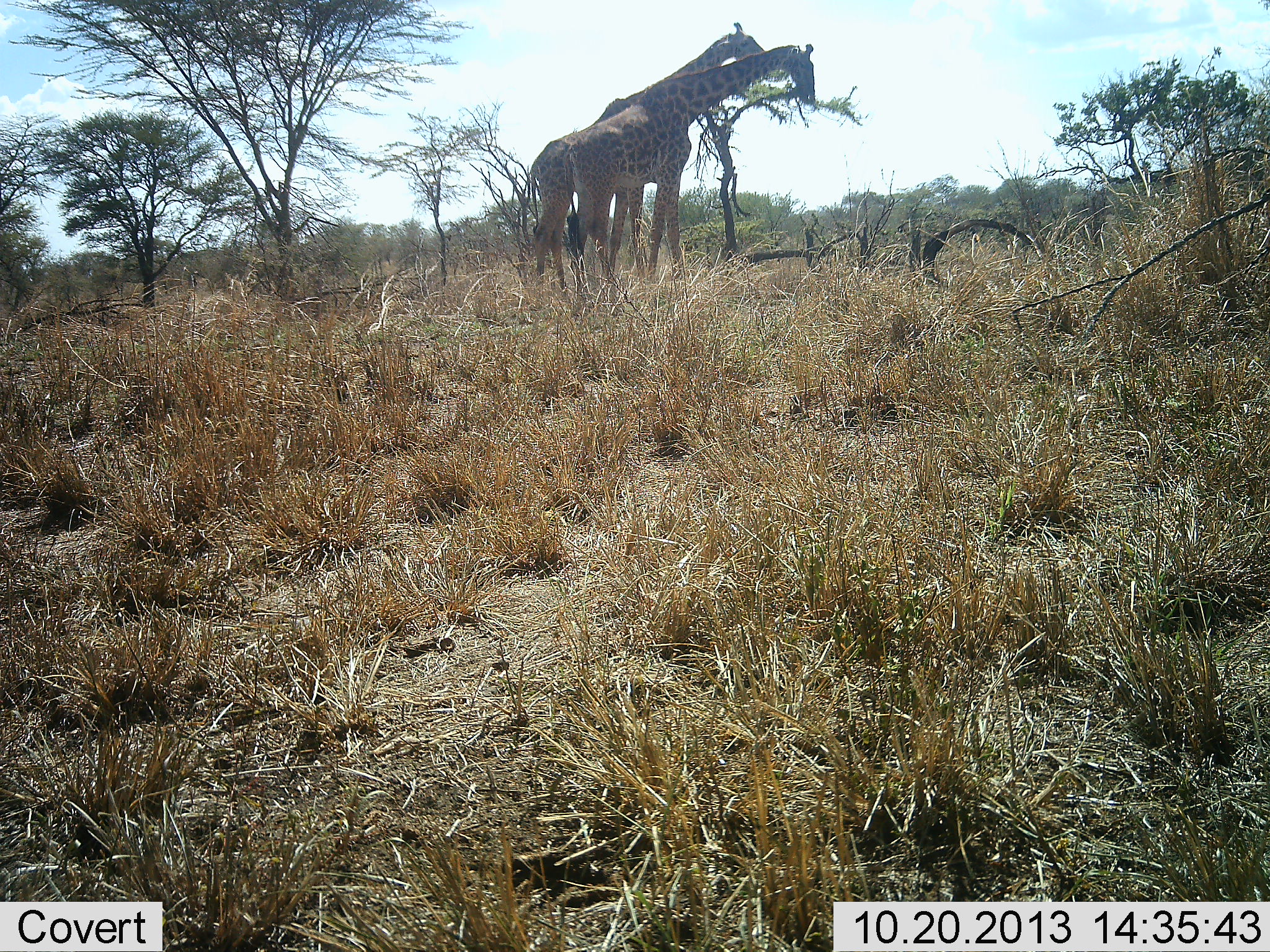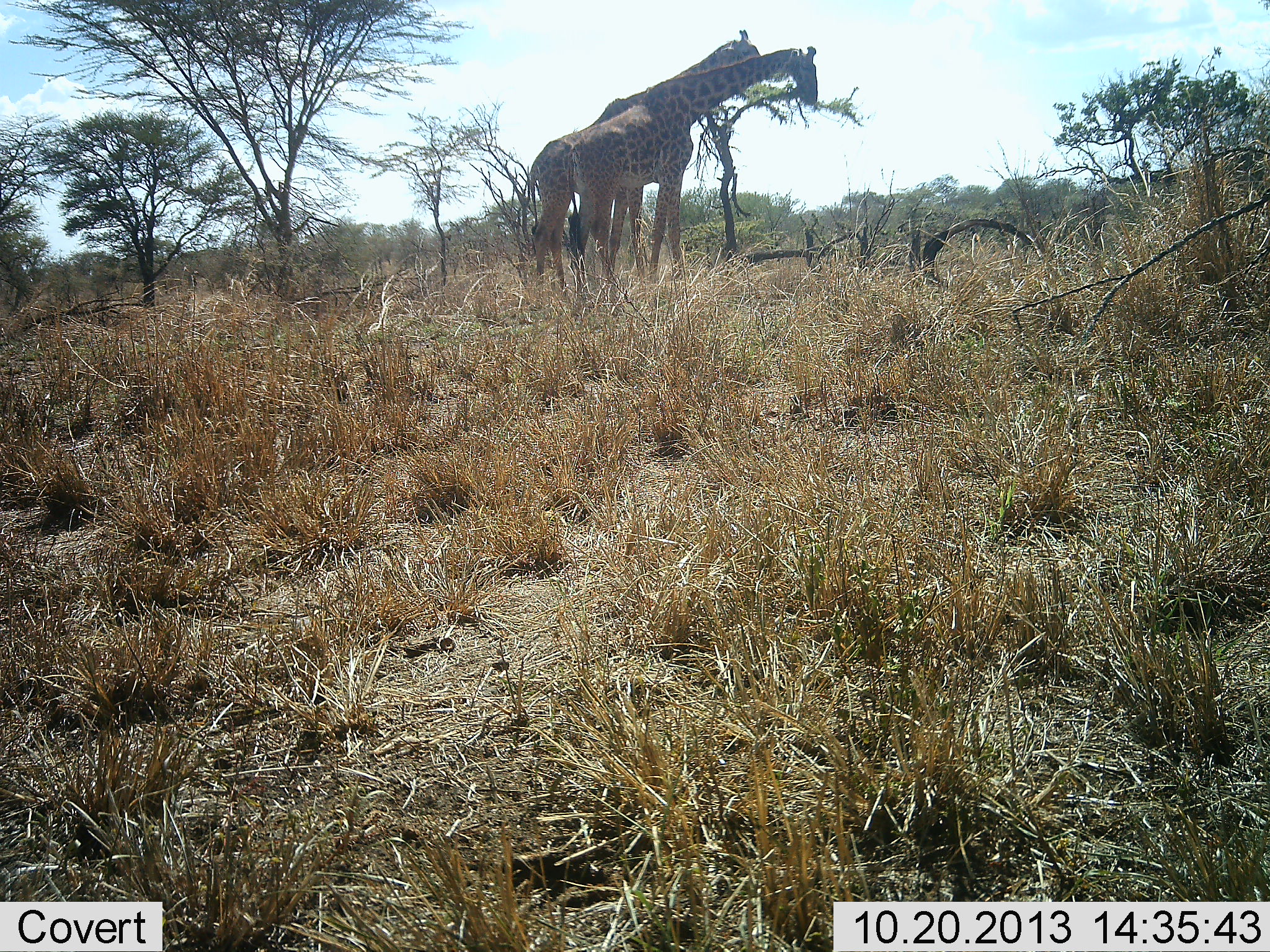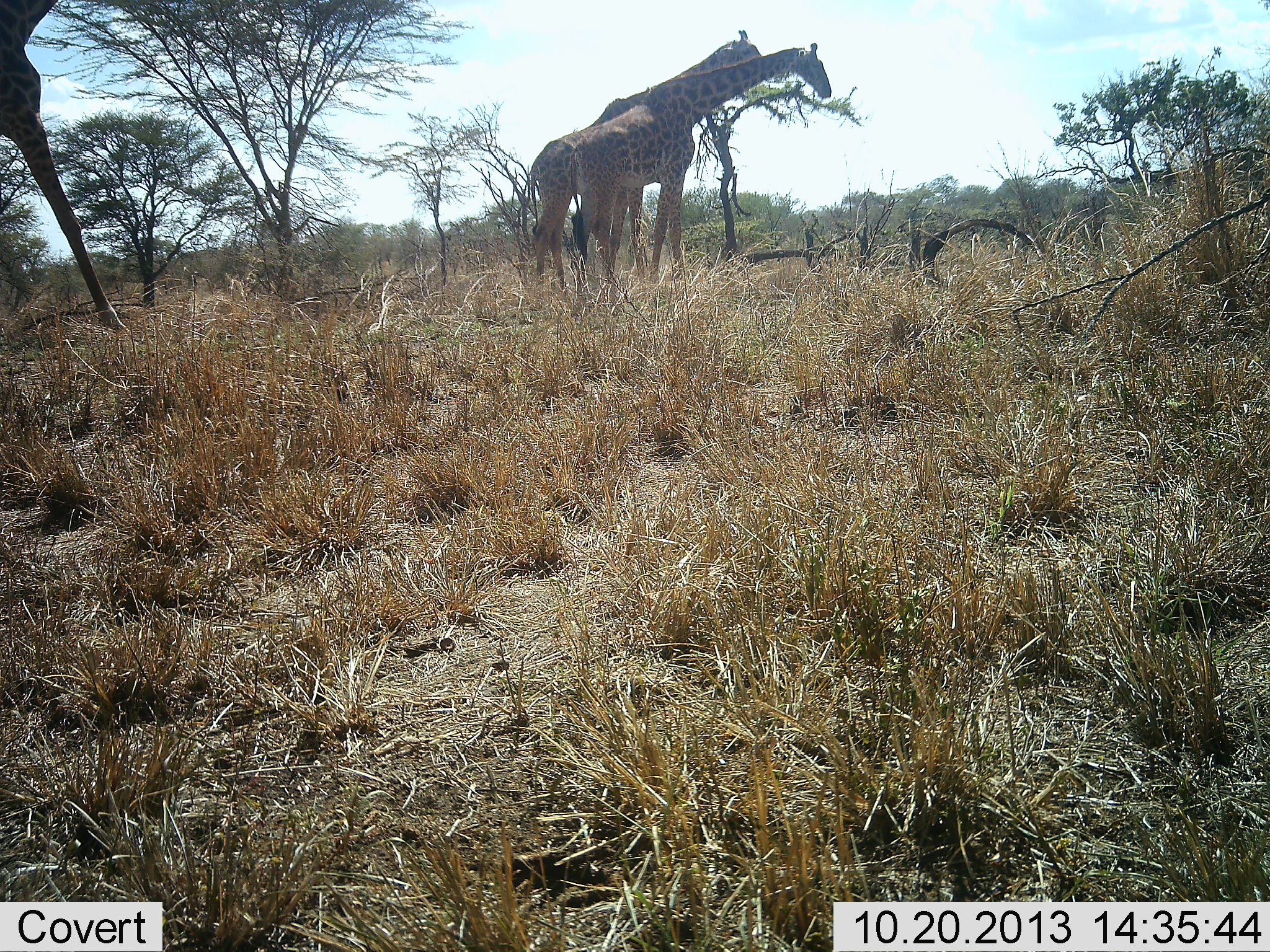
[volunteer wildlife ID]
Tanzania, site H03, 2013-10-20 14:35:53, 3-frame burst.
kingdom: Animalia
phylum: Chordata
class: Mammalia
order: Artiodactyla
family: Giraffidae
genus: Giraffa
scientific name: Giraffa camelopardalis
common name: giraffe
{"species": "giraffe (Giraffa camelopardalis)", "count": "3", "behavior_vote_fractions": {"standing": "60%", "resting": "0%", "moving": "70%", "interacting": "0%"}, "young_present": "0%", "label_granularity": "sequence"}